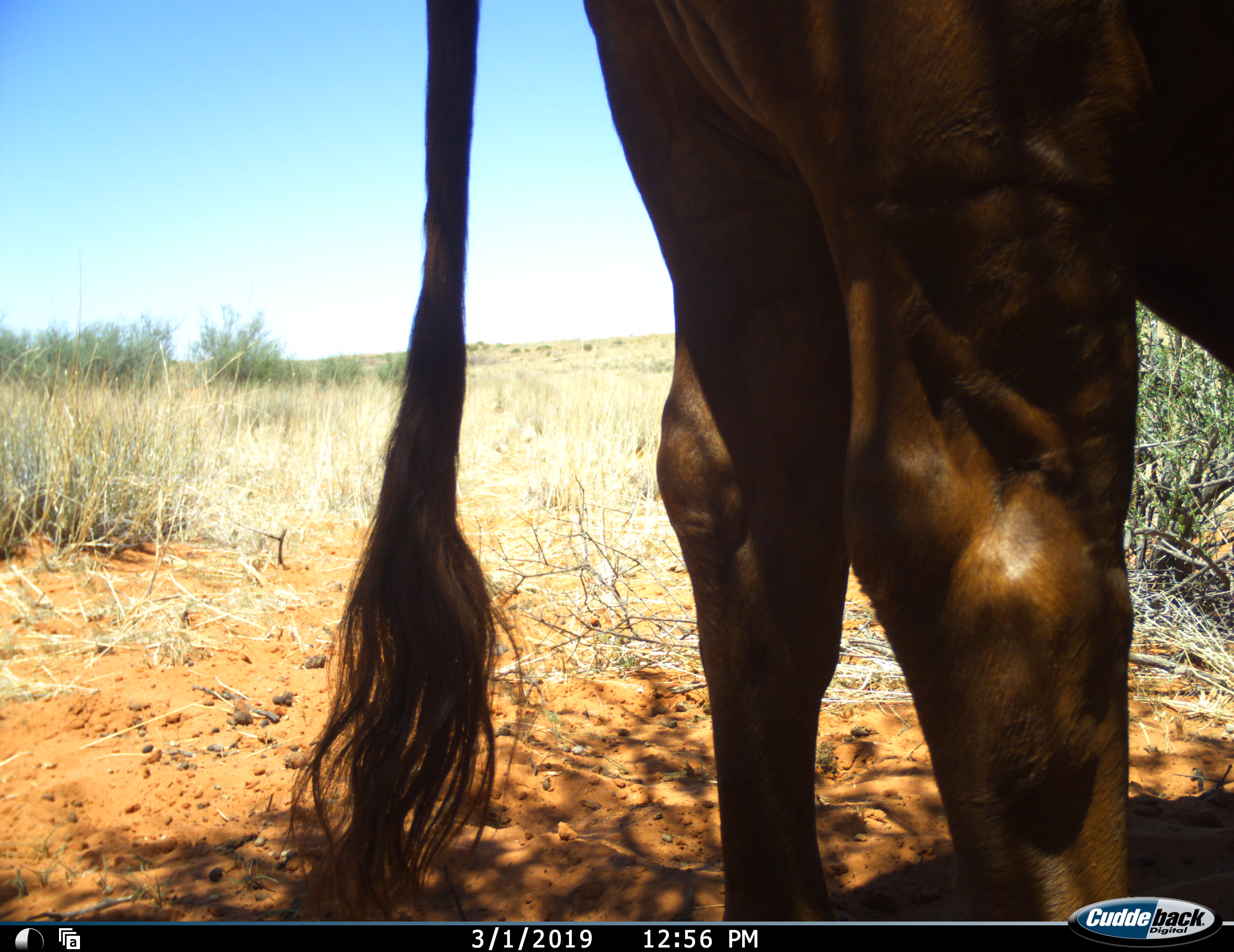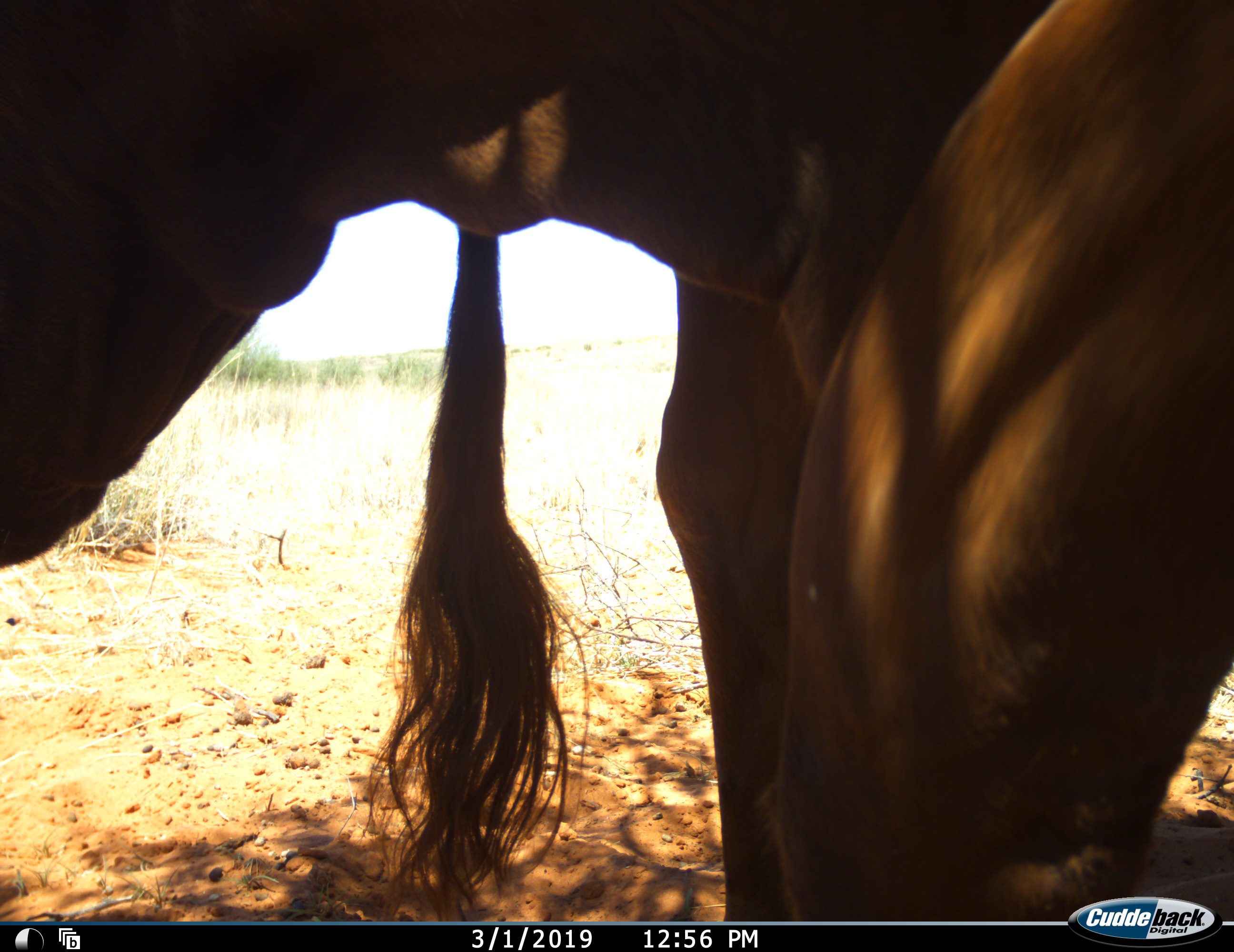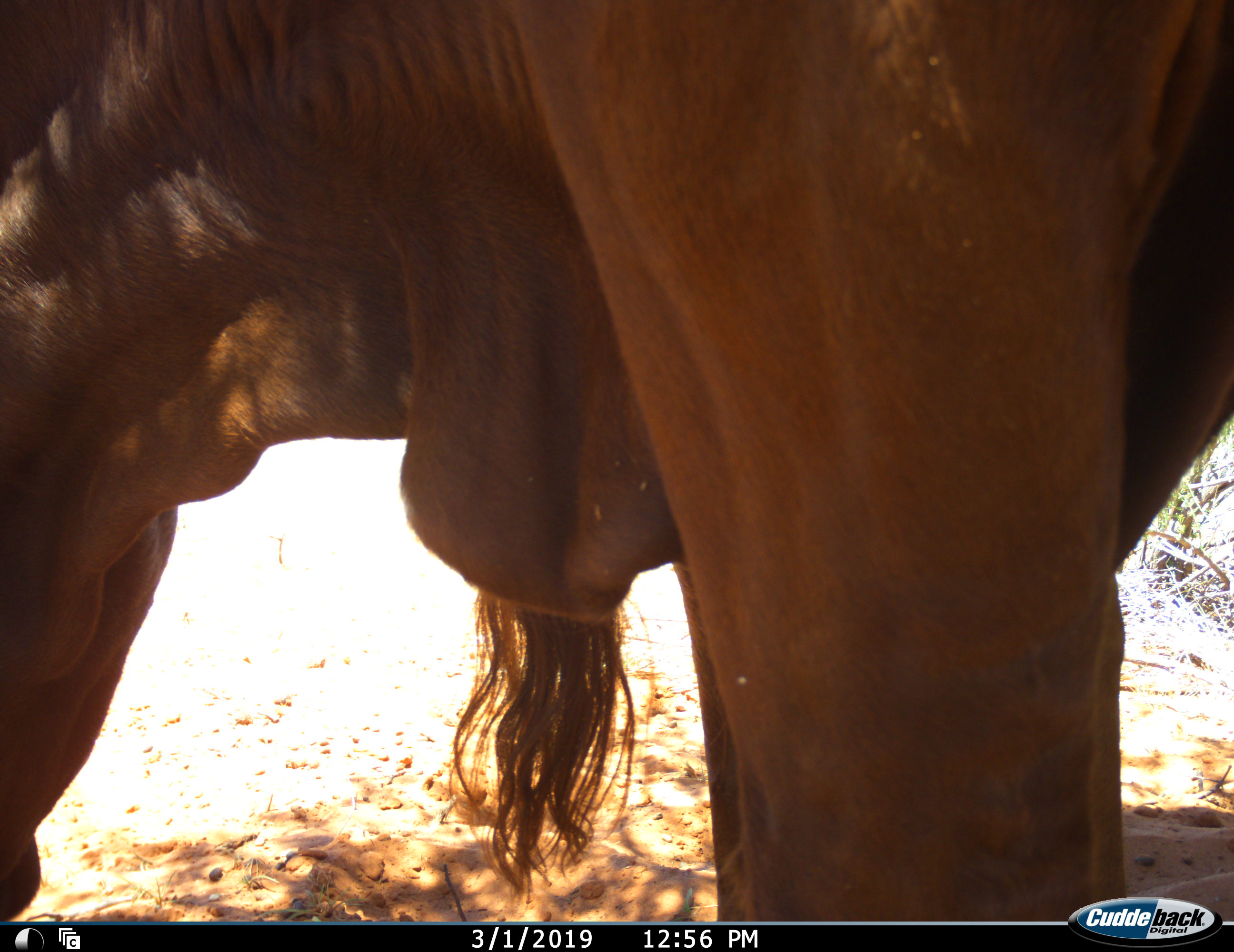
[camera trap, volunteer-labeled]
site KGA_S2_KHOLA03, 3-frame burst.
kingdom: Animalia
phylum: Chordata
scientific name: Vertebrata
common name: domestic animal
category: domesticanimal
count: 1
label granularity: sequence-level